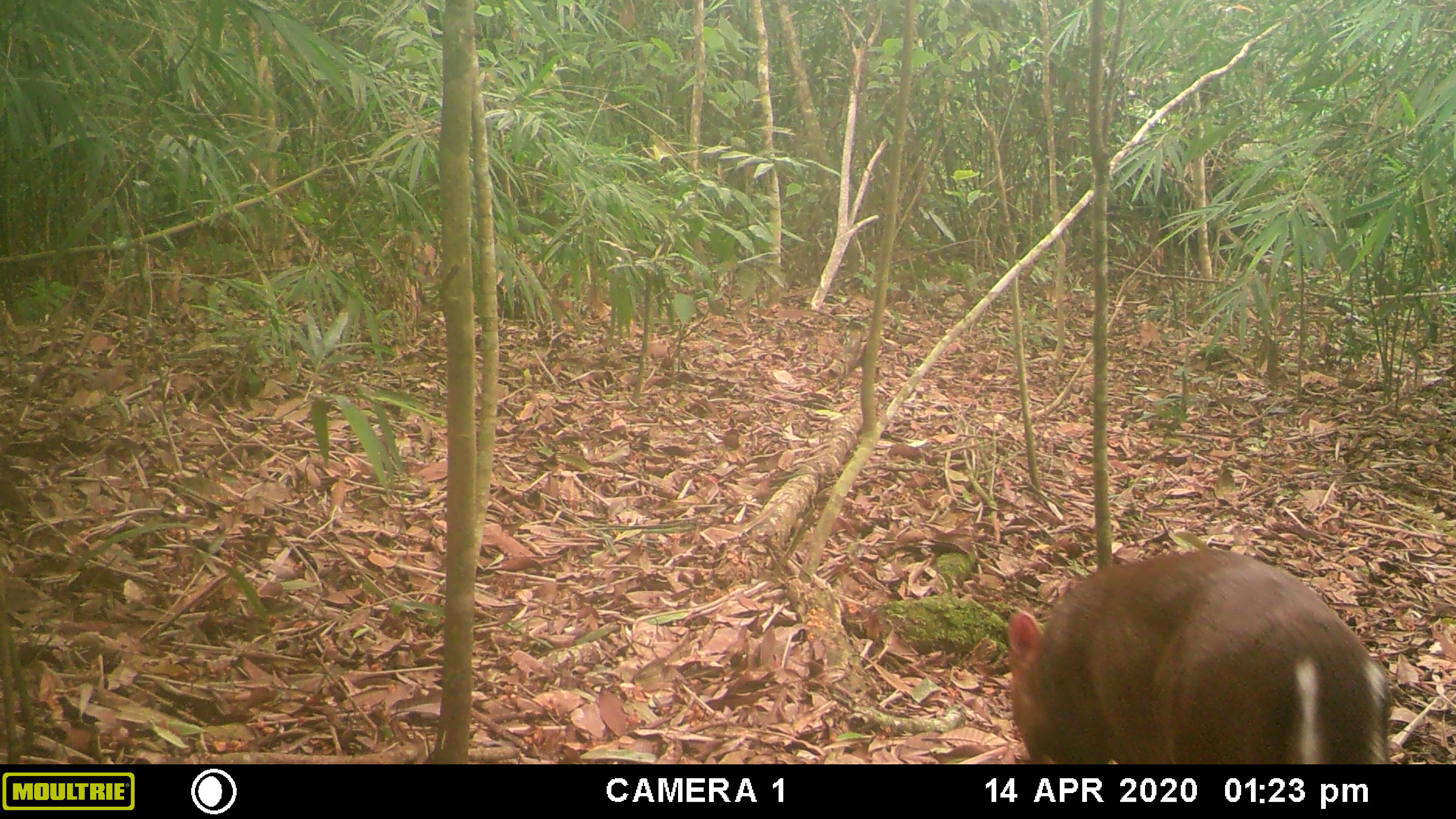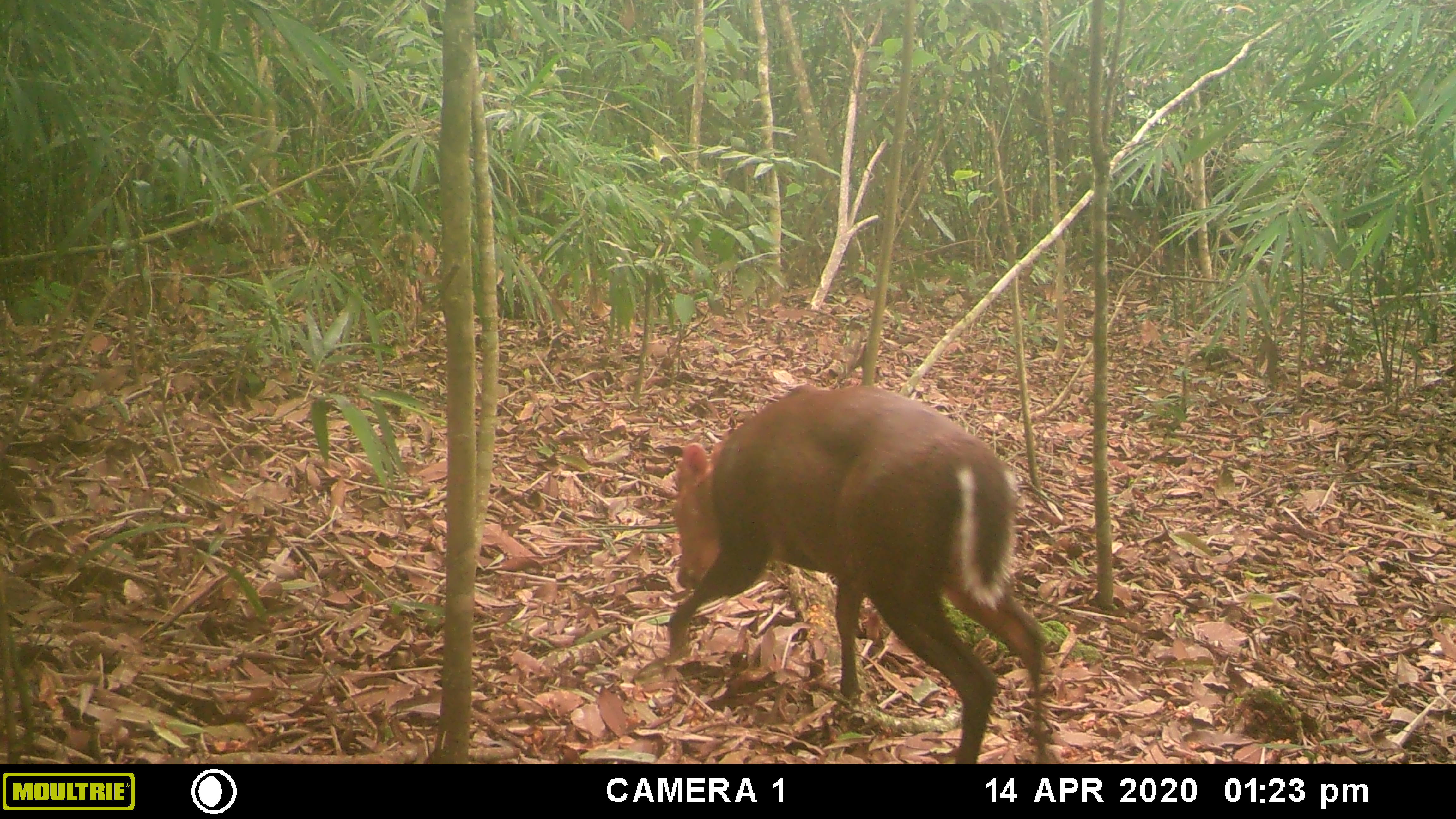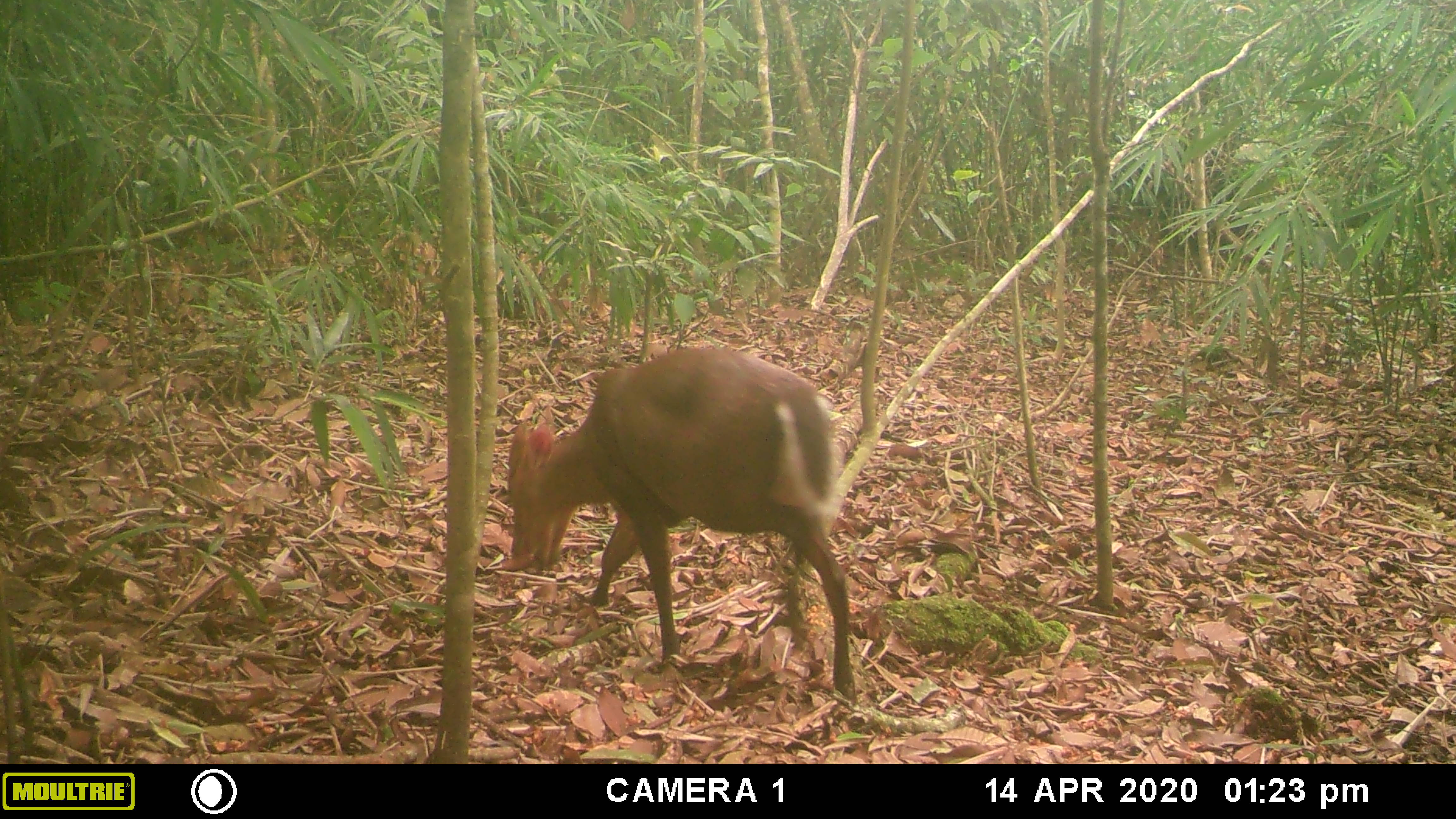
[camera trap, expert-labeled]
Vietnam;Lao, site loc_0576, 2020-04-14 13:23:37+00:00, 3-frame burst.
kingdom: Animalia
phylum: Chordata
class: Mammalia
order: Artiodactyla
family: Cervidae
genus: Muntiacus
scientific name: Muntiacus rooseveltorum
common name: roosevelt's muntjac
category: roosevelts muntjac group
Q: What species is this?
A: Roosevelts muntjac group (roosevelt's muntjac) (Muntiacus rooseveltorum).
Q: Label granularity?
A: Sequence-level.